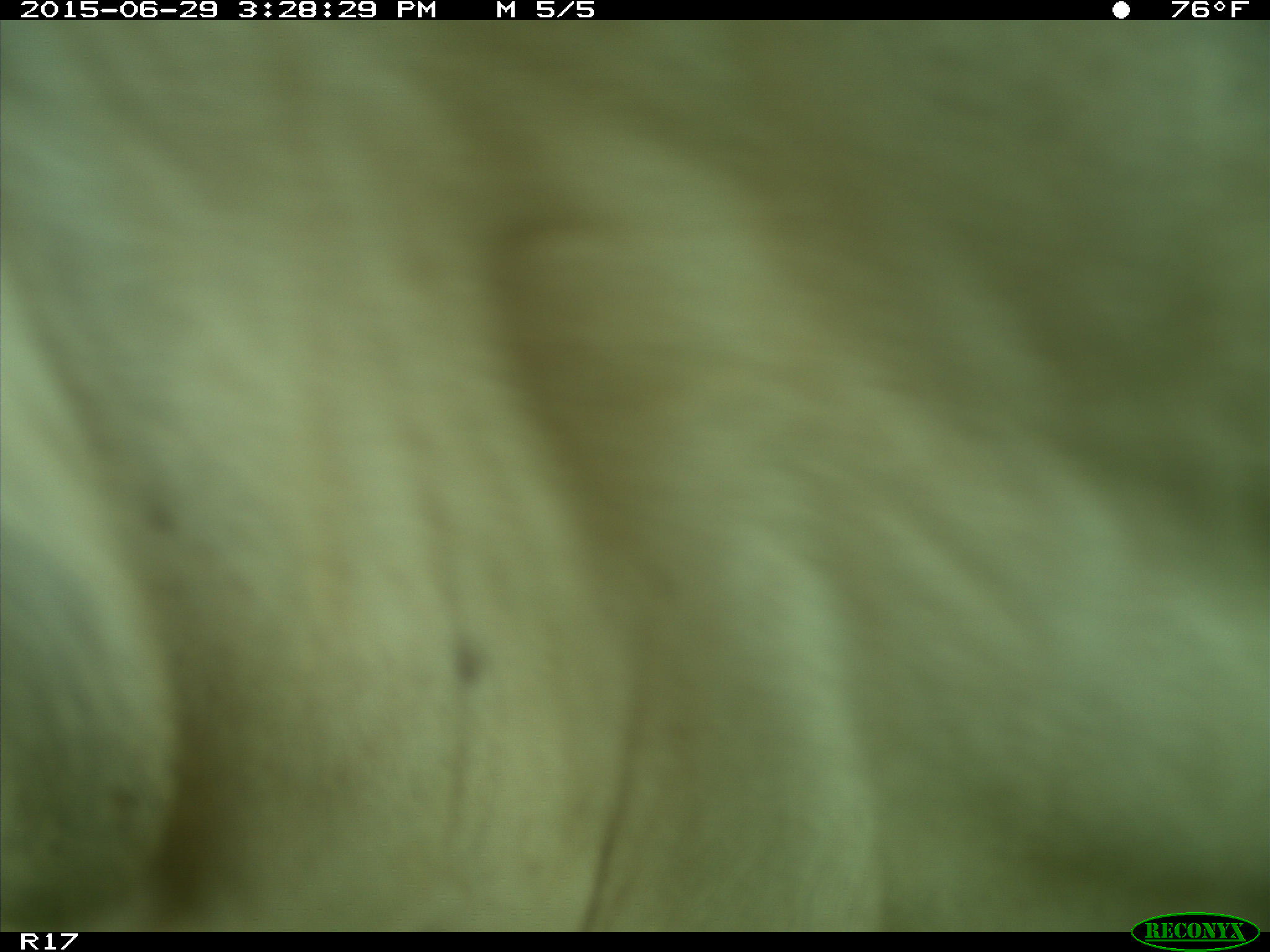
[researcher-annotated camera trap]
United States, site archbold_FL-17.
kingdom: Animalia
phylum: Chordata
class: Mammalia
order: Artiodactyla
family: Bovidae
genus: Bos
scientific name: Bos taurus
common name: domestic cow